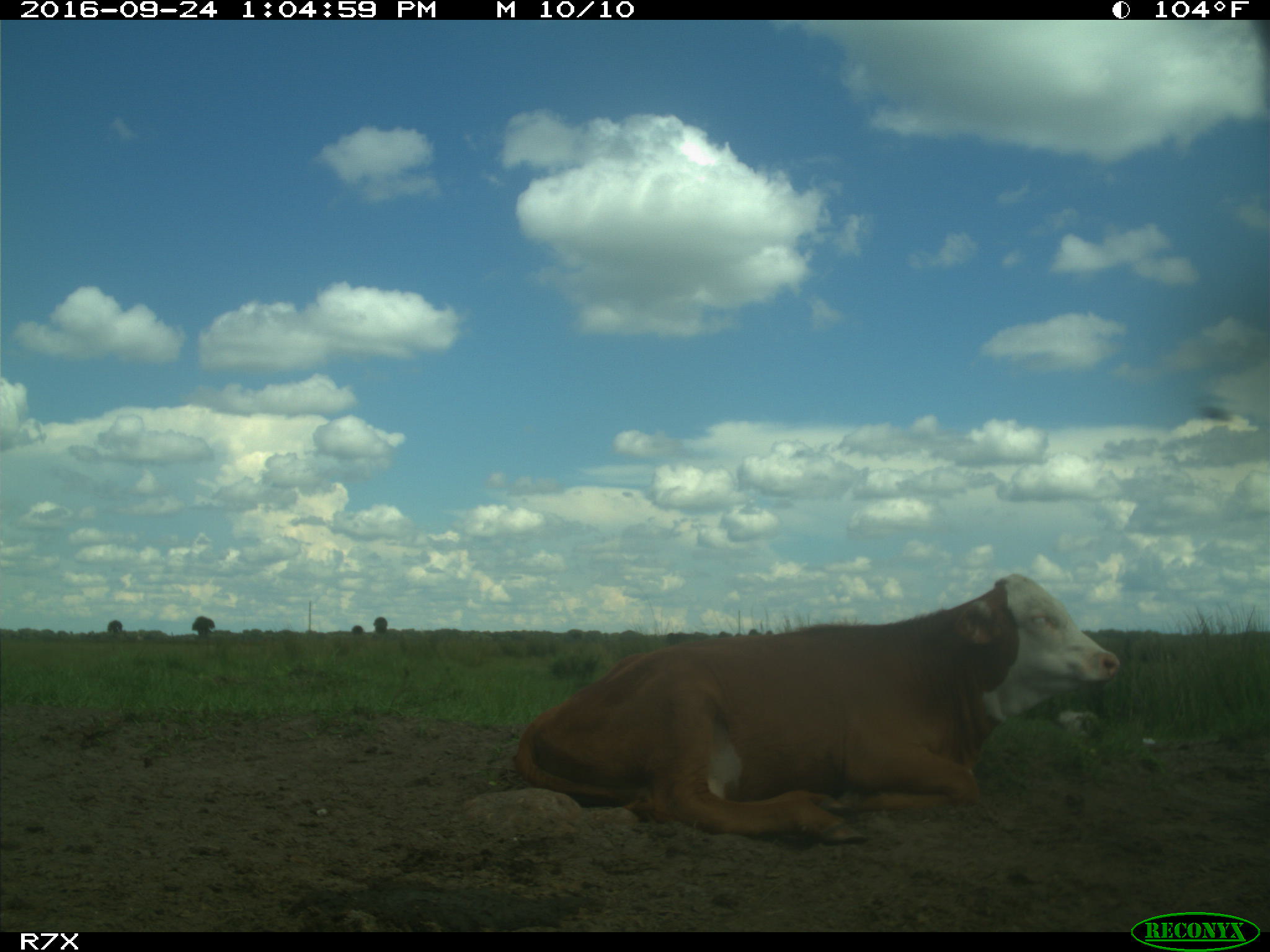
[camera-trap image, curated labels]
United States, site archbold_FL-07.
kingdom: Animalia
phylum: Chordata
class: Mammalia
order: Carnivora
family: Procyonidae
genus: Procyon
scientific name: Procyon lotor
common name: common raccoon